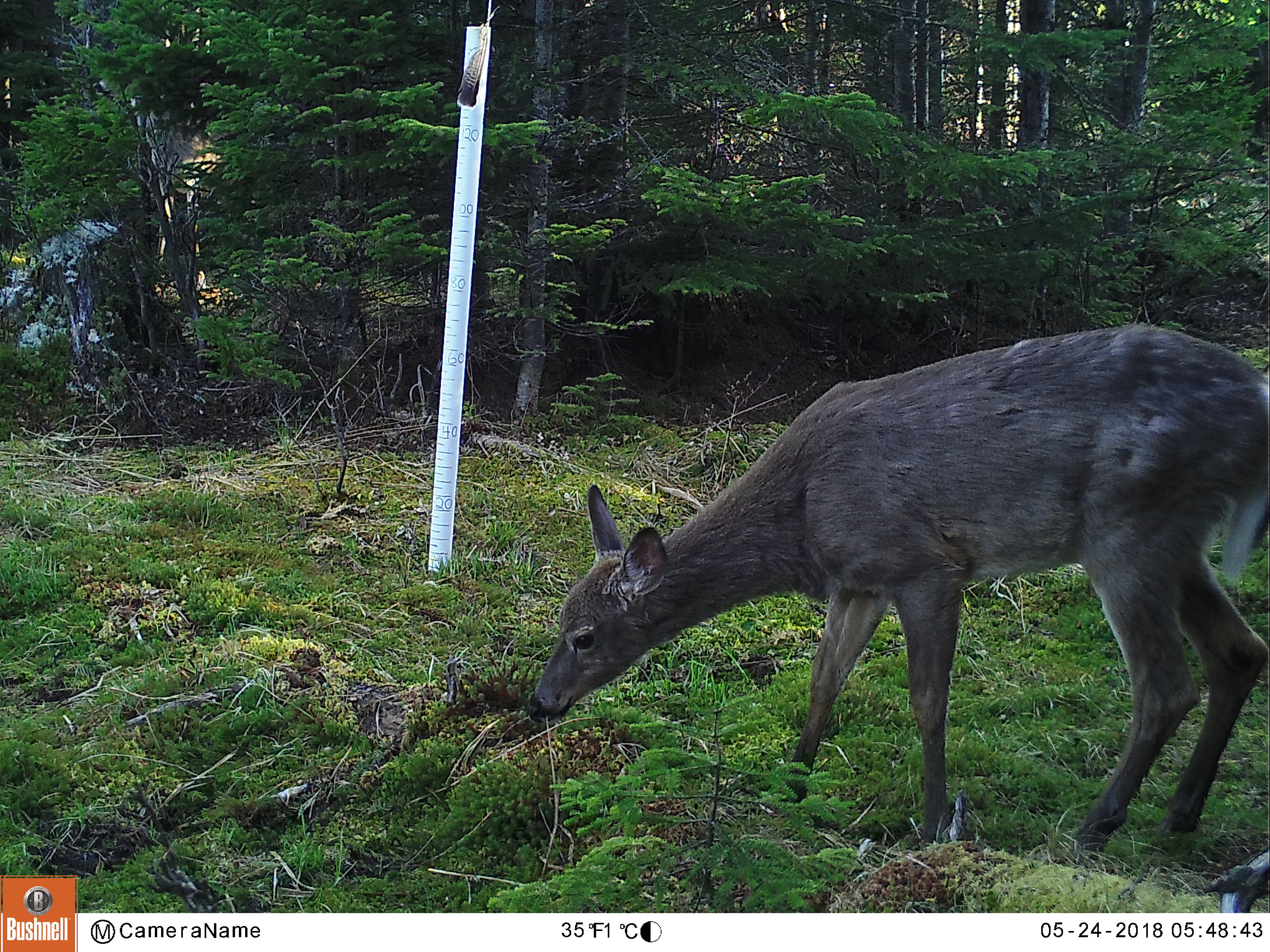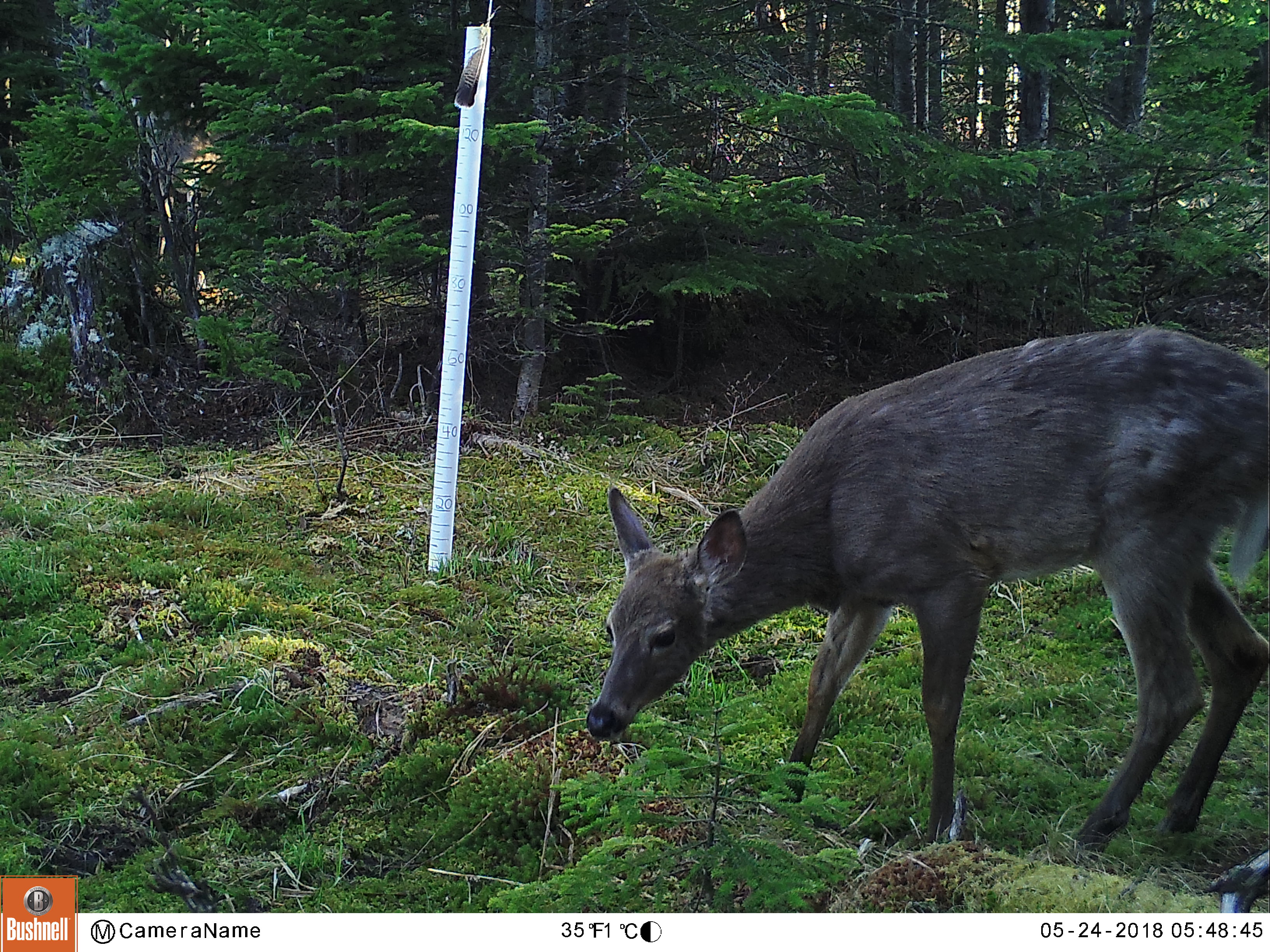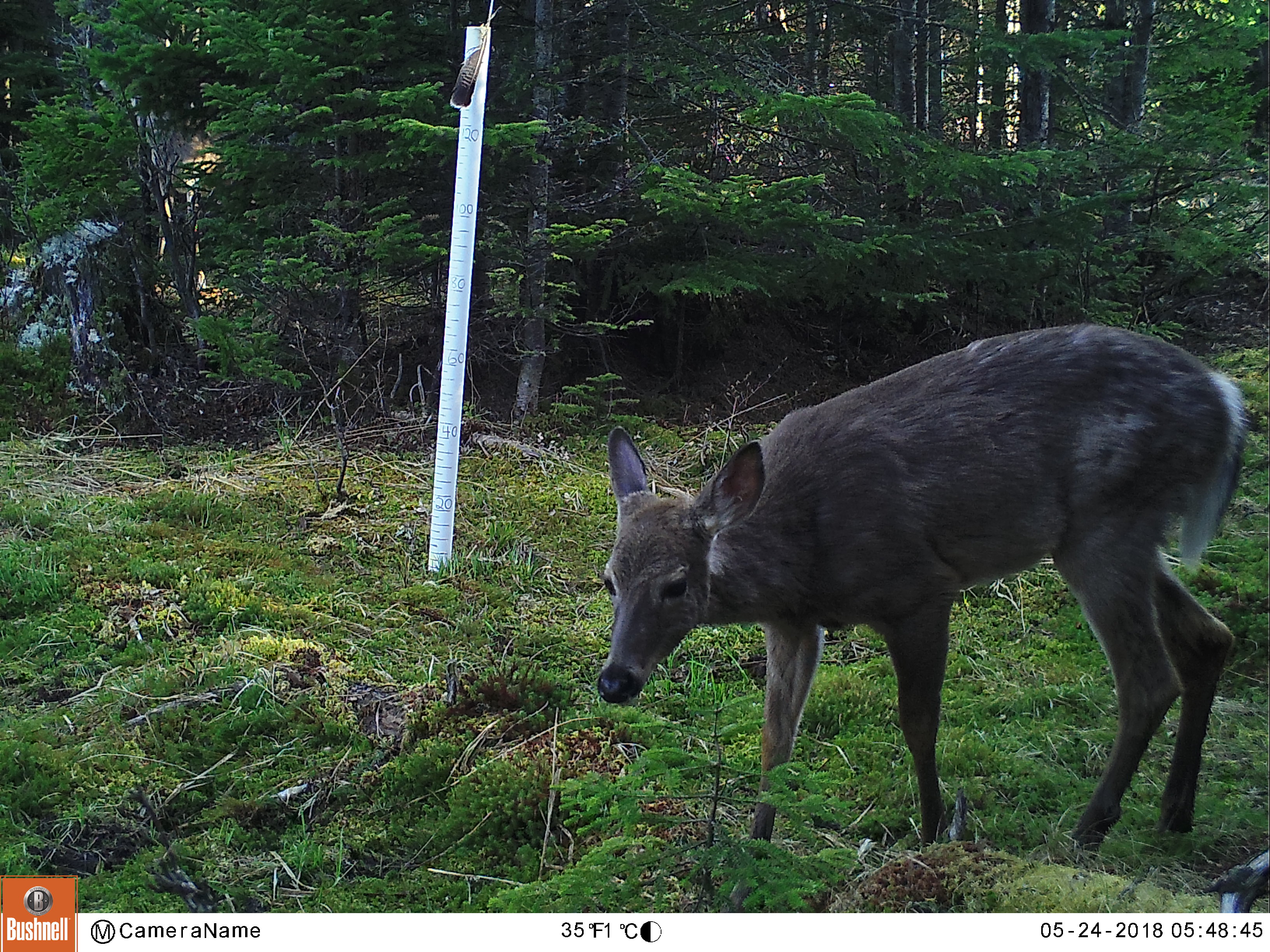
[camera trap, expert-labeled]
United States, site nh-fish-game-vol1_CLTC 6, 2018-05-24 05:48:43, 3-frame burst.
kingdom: Animalia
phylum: Chordata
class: Mammalia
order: Artiodactyla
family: Cervidae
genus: Odocoileus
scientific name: Odocoileus virginianus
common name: white-tailed deer